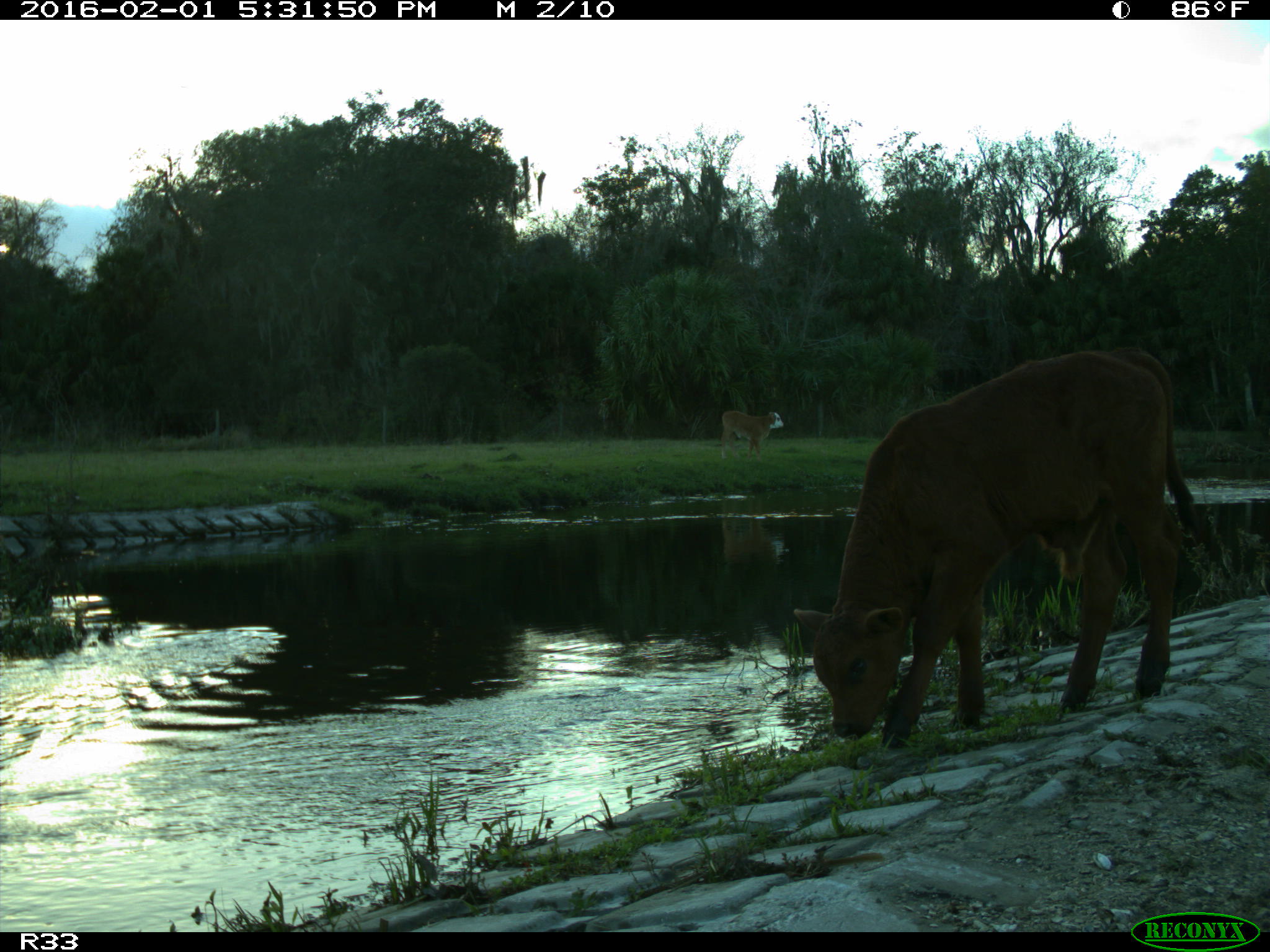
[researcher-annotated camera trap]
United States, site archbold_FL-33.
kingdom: Animalia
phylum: Chordata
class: Mammalia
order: Artiodactyla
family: Bovidae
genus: Bos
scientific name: Bos taurus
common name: domestic cow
Bos taurus (domestic cow).